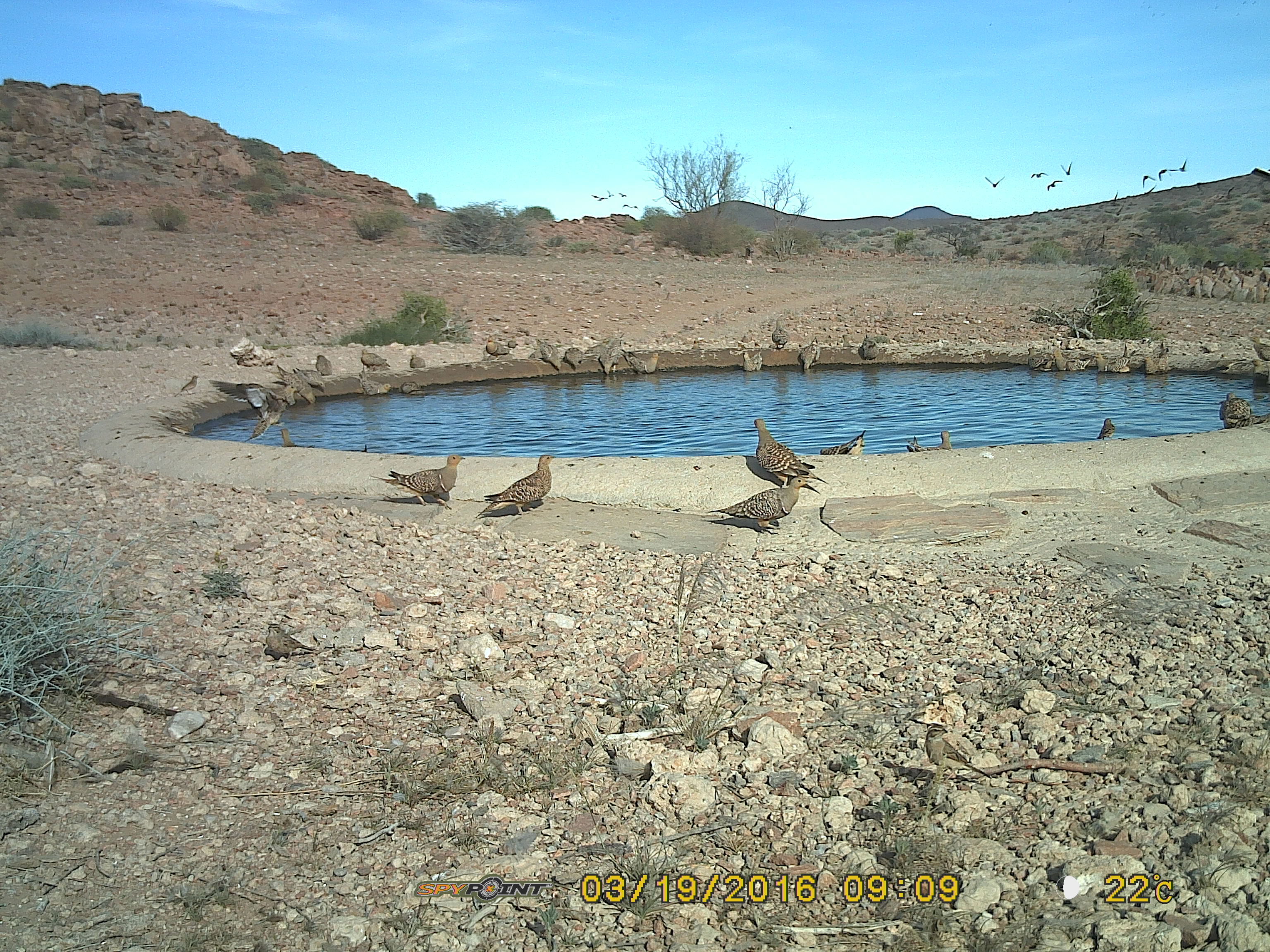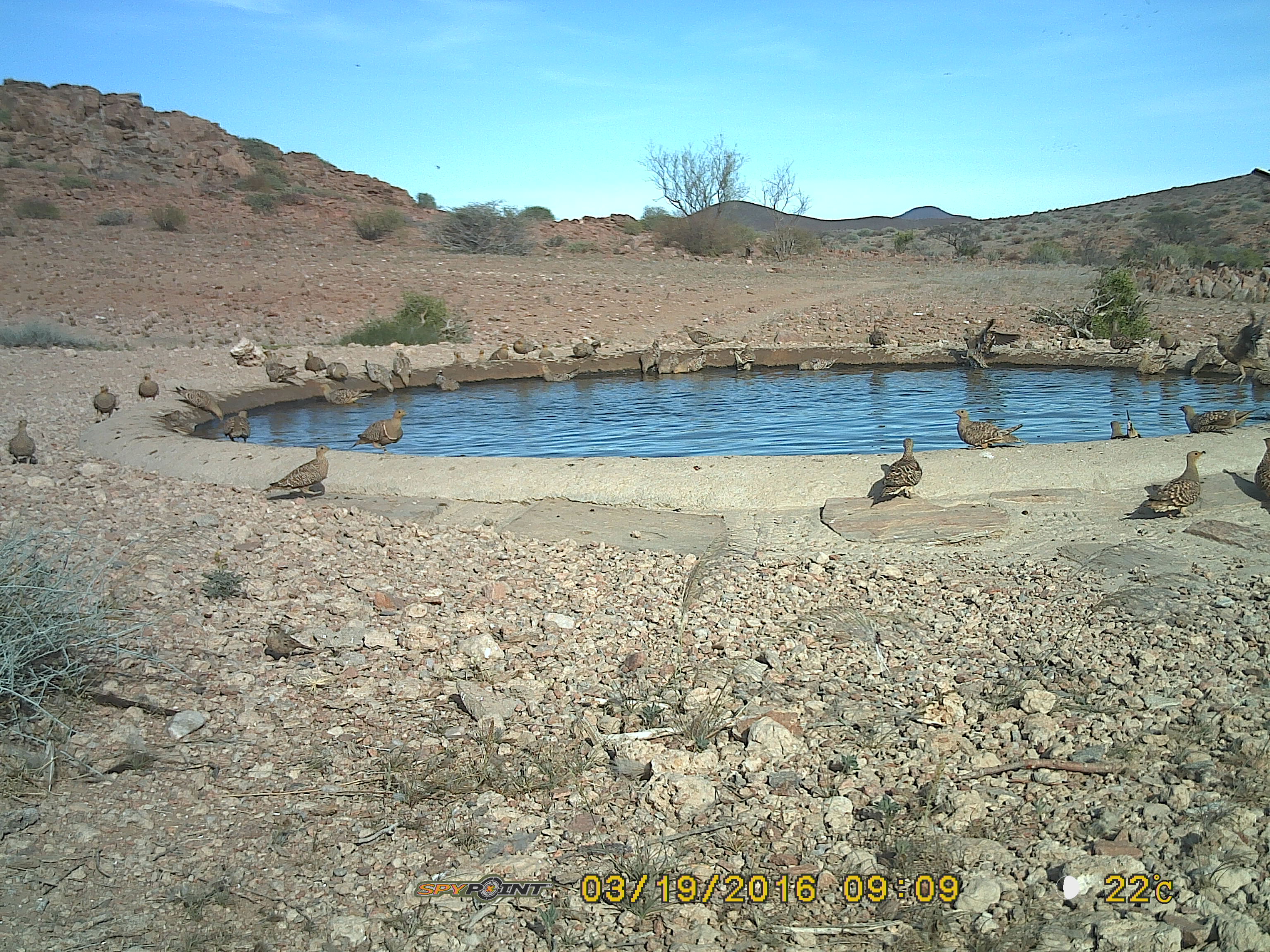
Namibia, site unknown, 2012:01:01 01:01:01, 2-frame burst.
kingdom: Animalia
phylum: Chordata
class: Aves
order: Pterocliformes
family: Pteroclidae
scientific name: Pteroclidae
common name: sandgrouse